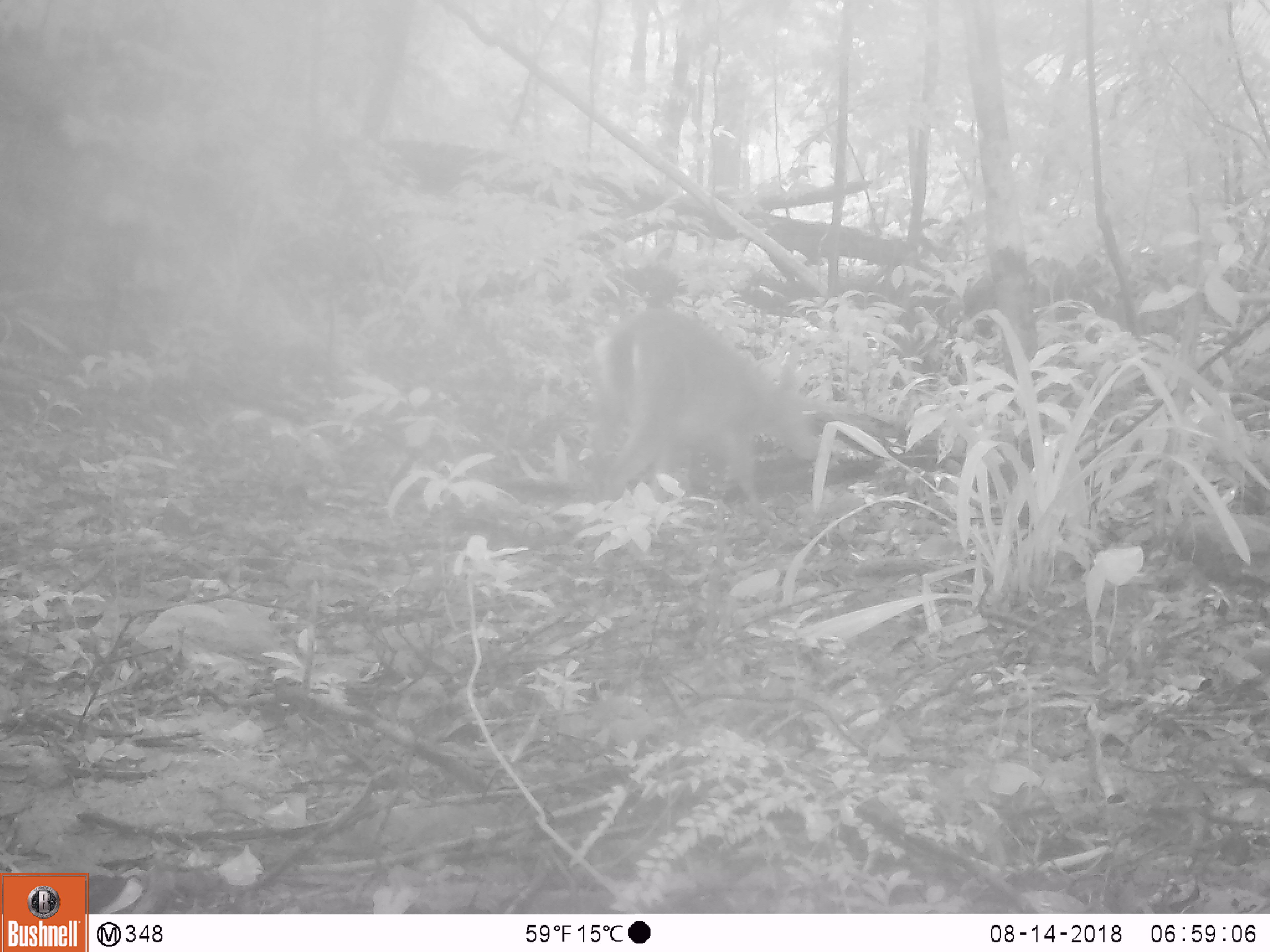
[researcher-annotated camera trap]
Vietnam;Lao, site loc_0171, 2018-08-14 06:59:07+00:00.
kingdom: Animalia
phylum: Chordata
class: Mammalia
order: Artiodactyla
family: Cervidae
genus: Muntiacus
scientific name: Muntiacus vuquangensis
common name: large-antlered muntjac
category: large antlered muntjac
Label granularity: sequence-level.